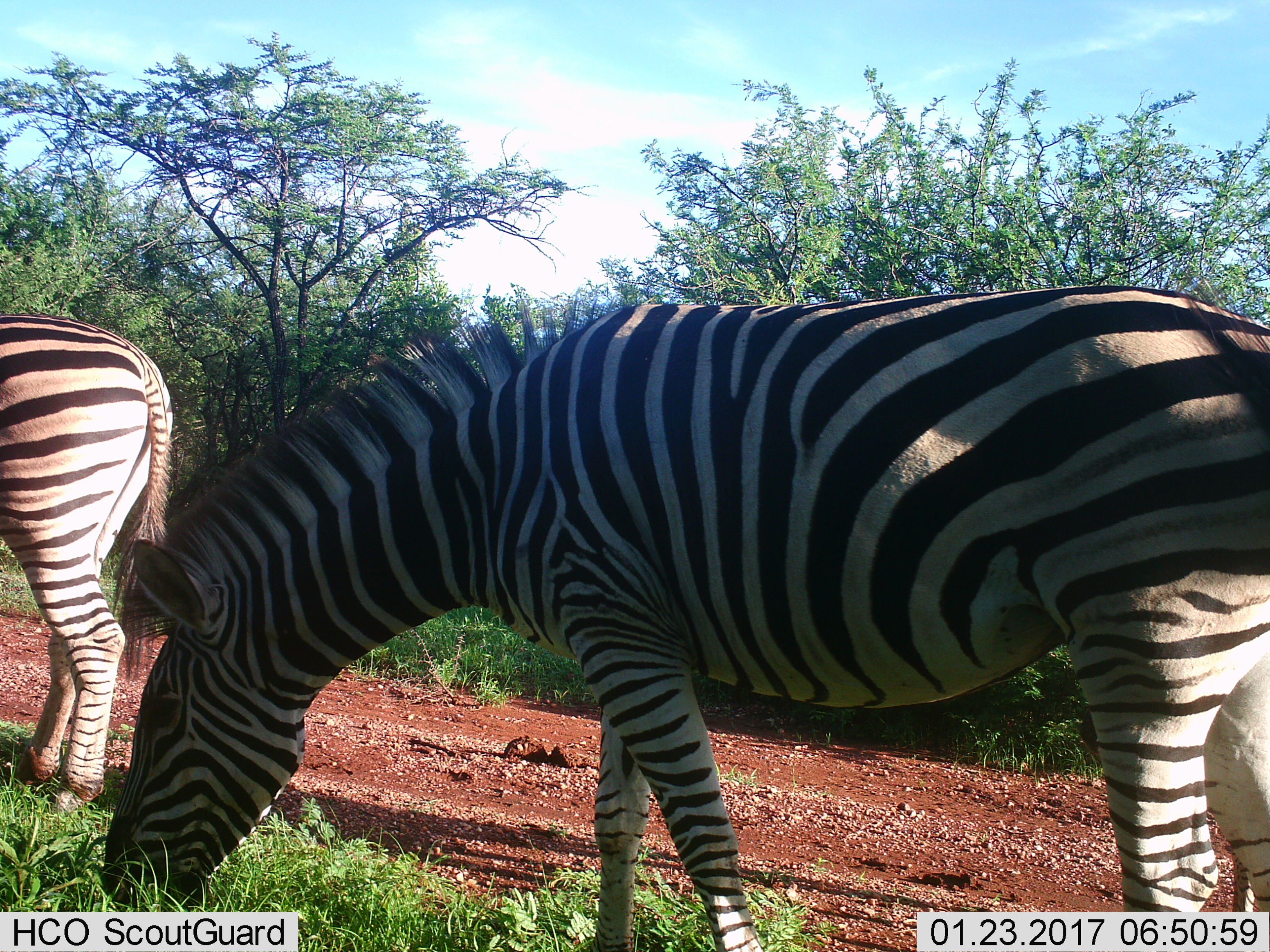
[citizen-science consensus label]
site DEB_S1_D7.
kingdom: Animalia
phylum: Chordata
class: Mammalia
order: Perissodactyla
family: Equidae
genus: Equus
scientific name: Equus quagga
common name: plains zebra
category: zebraplains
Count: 2.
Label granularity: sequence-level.